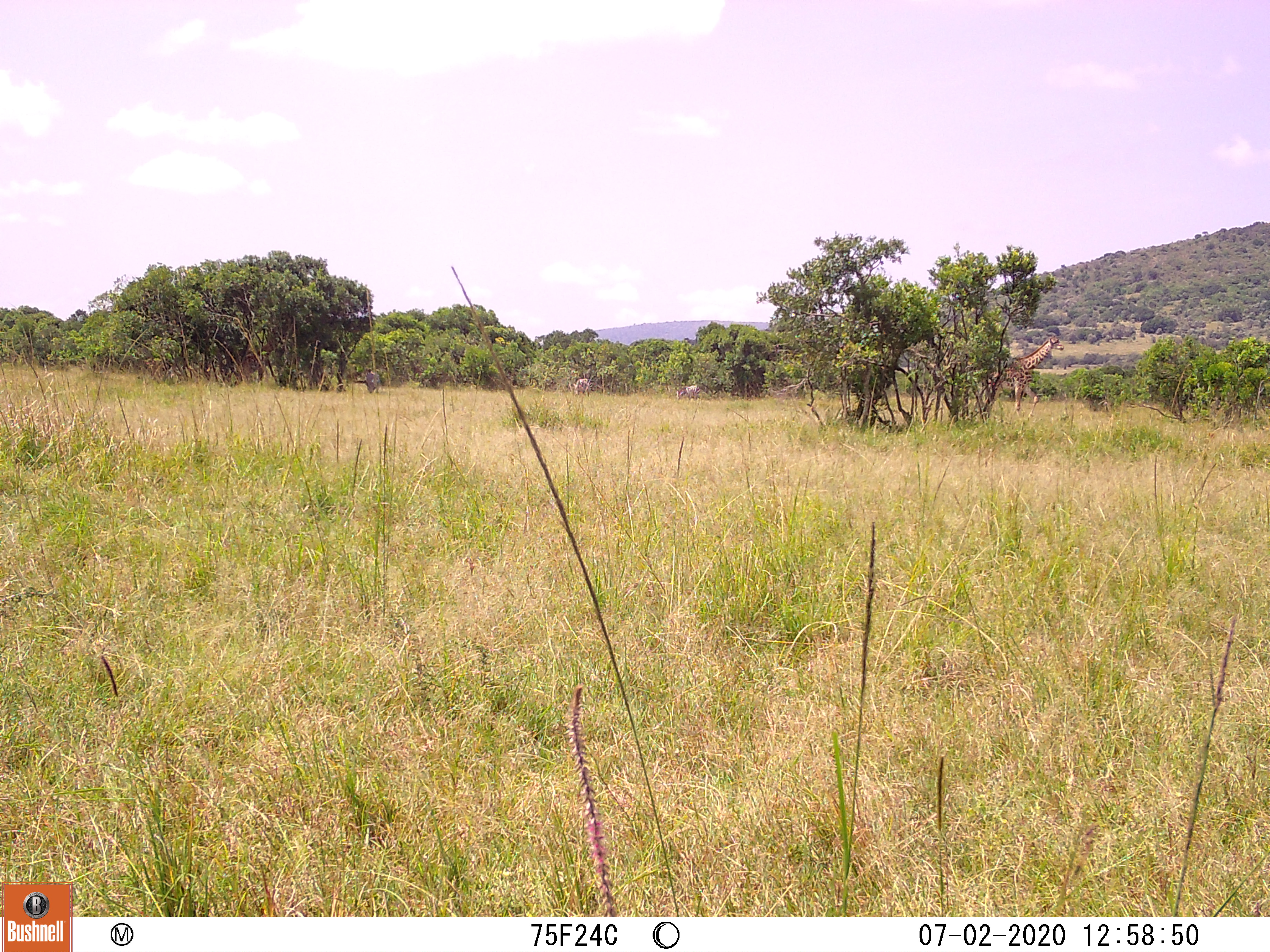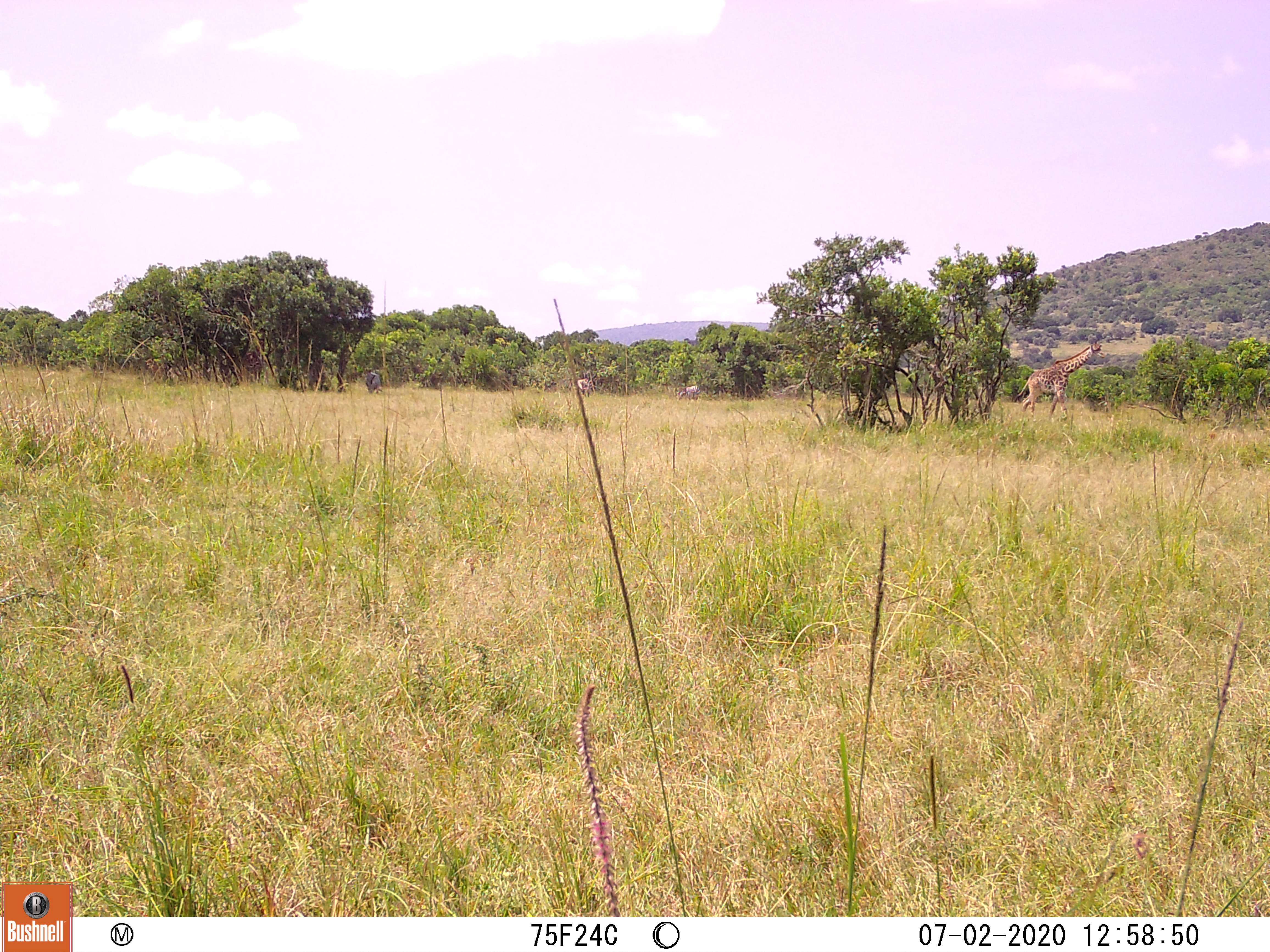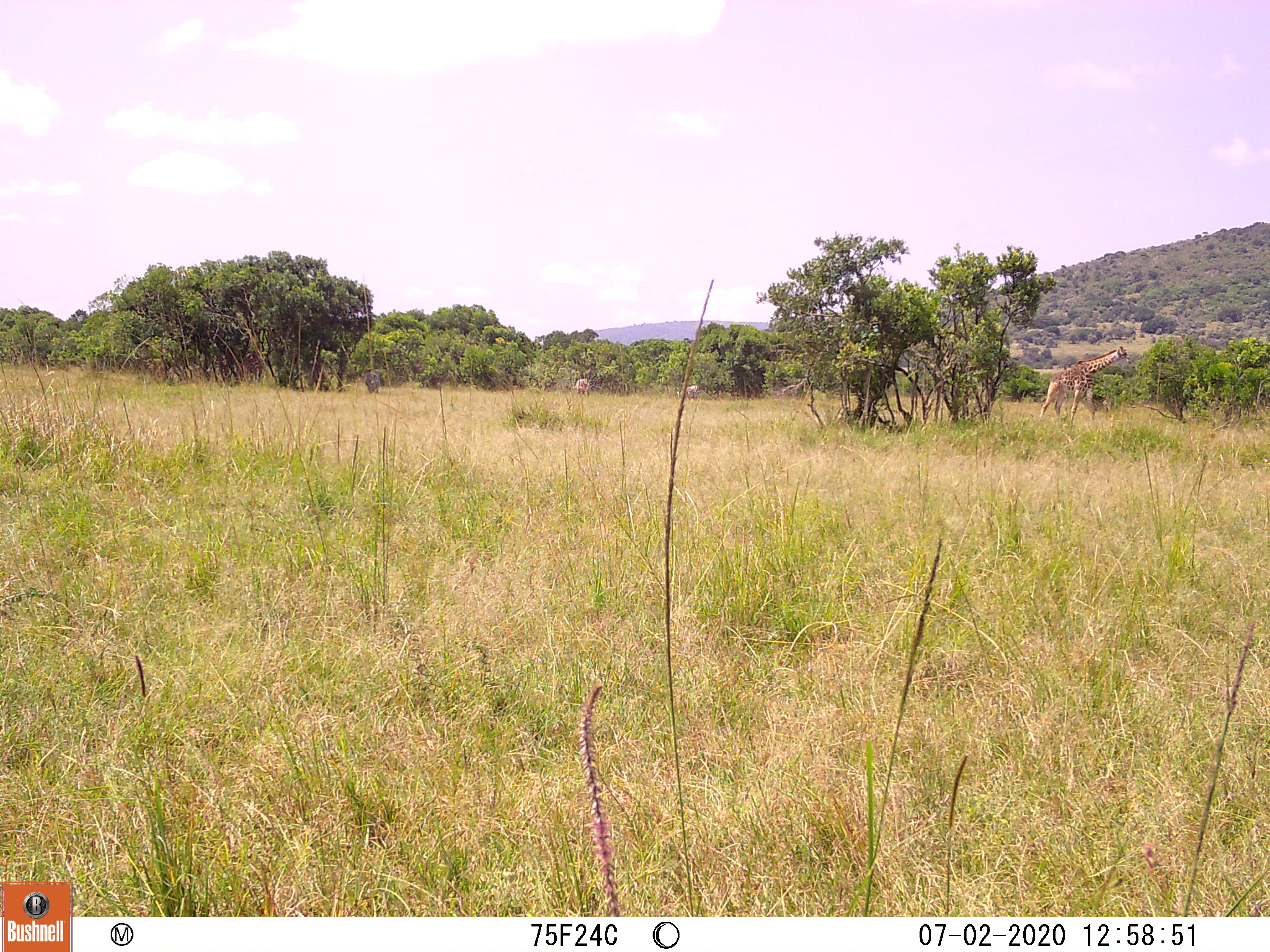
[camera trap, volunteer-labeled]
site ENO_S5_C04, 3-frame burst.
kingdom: Animalia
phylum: Chordata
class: Mammalia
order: Artiodactyla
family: Giraffidae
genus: Giraffa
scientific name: Giraffa camelopardalis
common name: giraffe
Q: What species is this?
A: Giraffe (Giraffa camelopardalis).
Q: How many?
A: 1.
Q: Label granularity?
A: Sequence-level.